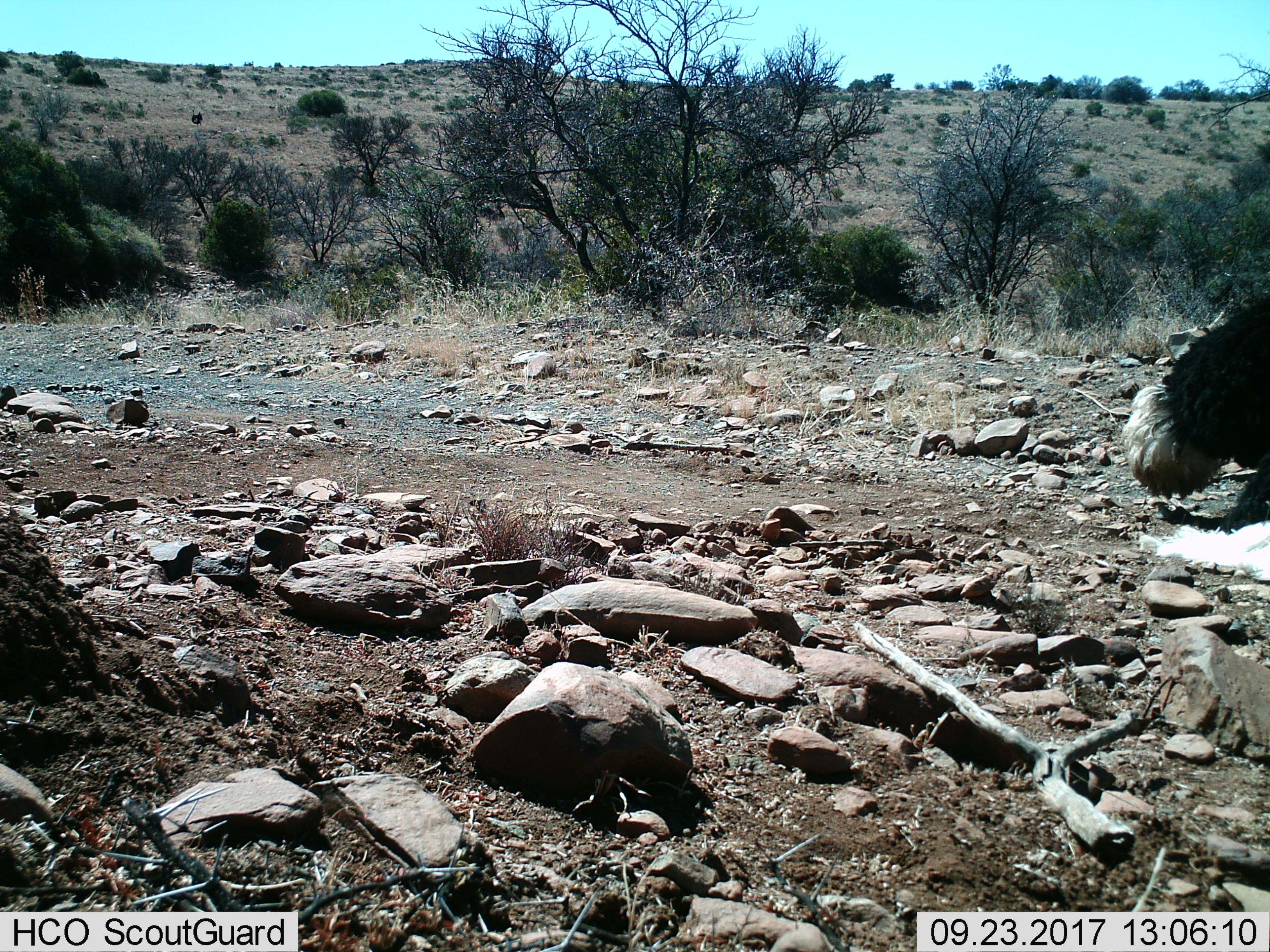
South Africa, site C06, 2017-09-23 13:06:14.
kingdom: Animalia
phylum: Chordata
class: Aves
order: Struthioniformes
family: Struthionidae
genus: Struthio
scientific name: Struthio camelus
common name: ostrich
Ostrich (Struthio camelus), count 1. Behavior (volunteer vote fractions): standing 22%, resting 33%, moving 56%, interacting 0%. Young present (vote fraction): 0%. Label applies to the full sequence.